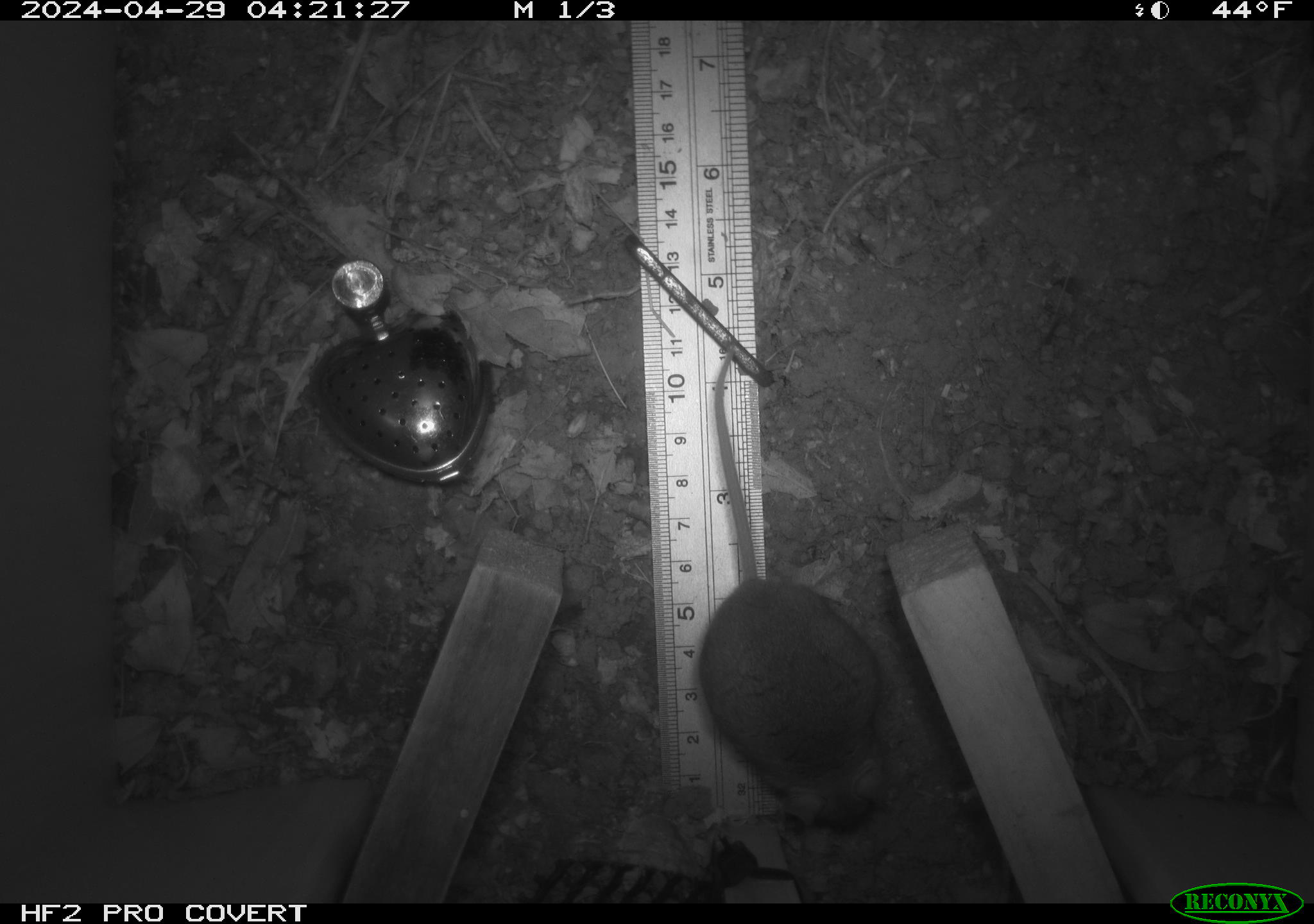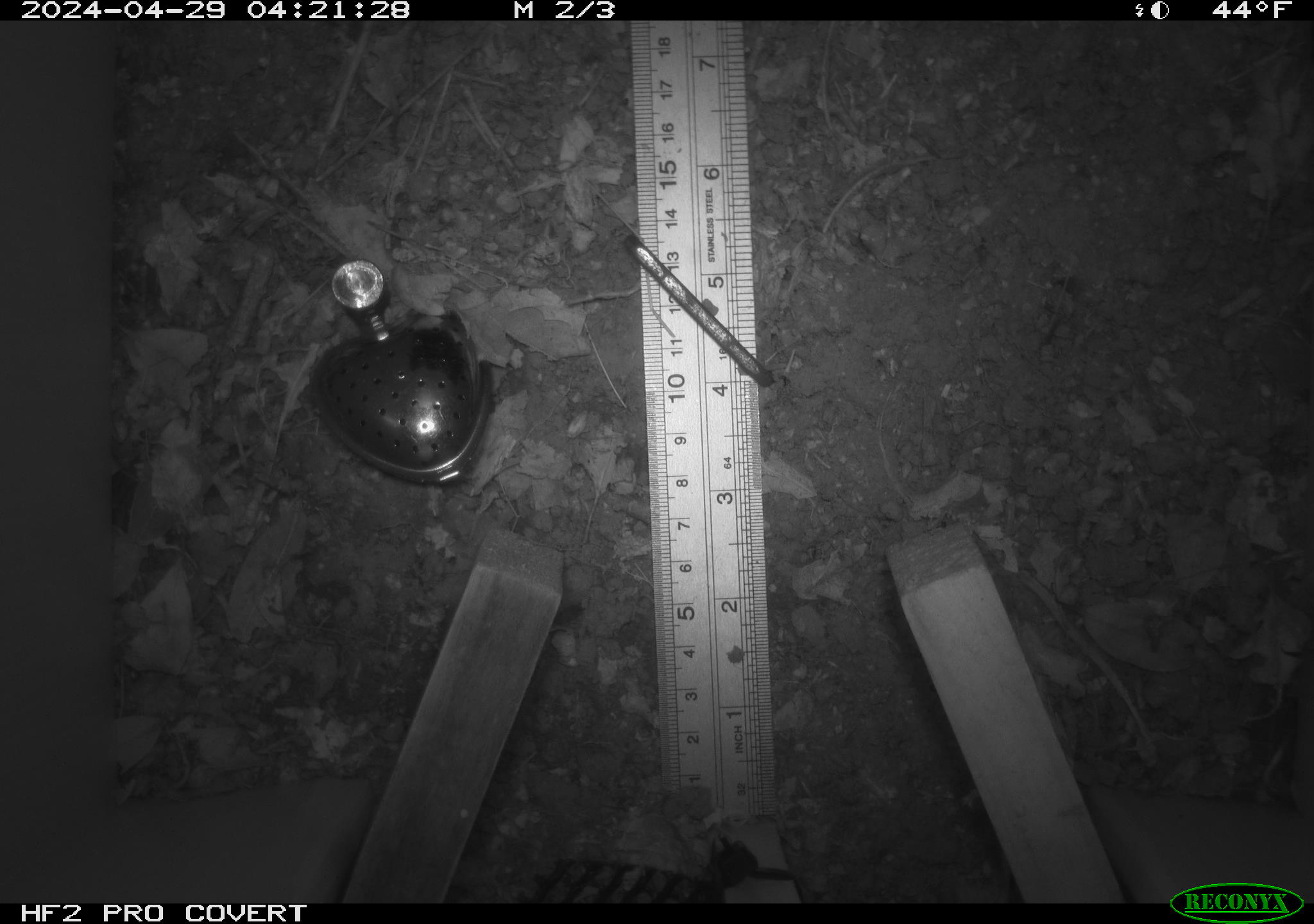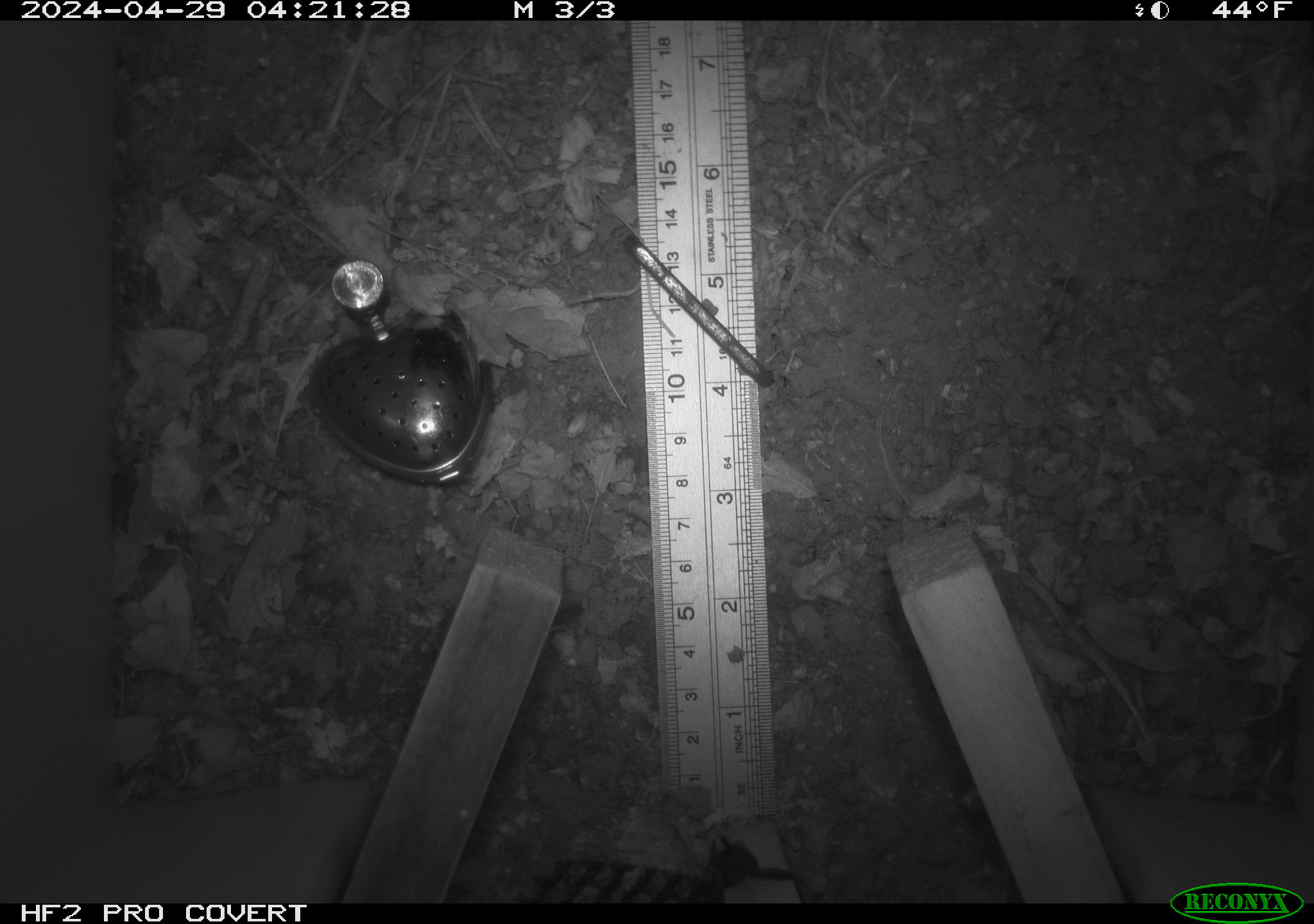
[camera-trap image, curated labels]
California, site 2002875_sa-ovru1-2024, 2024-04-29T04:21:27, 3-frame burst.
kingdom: Animalia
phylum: Chordata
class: Mammalia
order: Rodentia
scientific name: Rodentia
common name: rodent